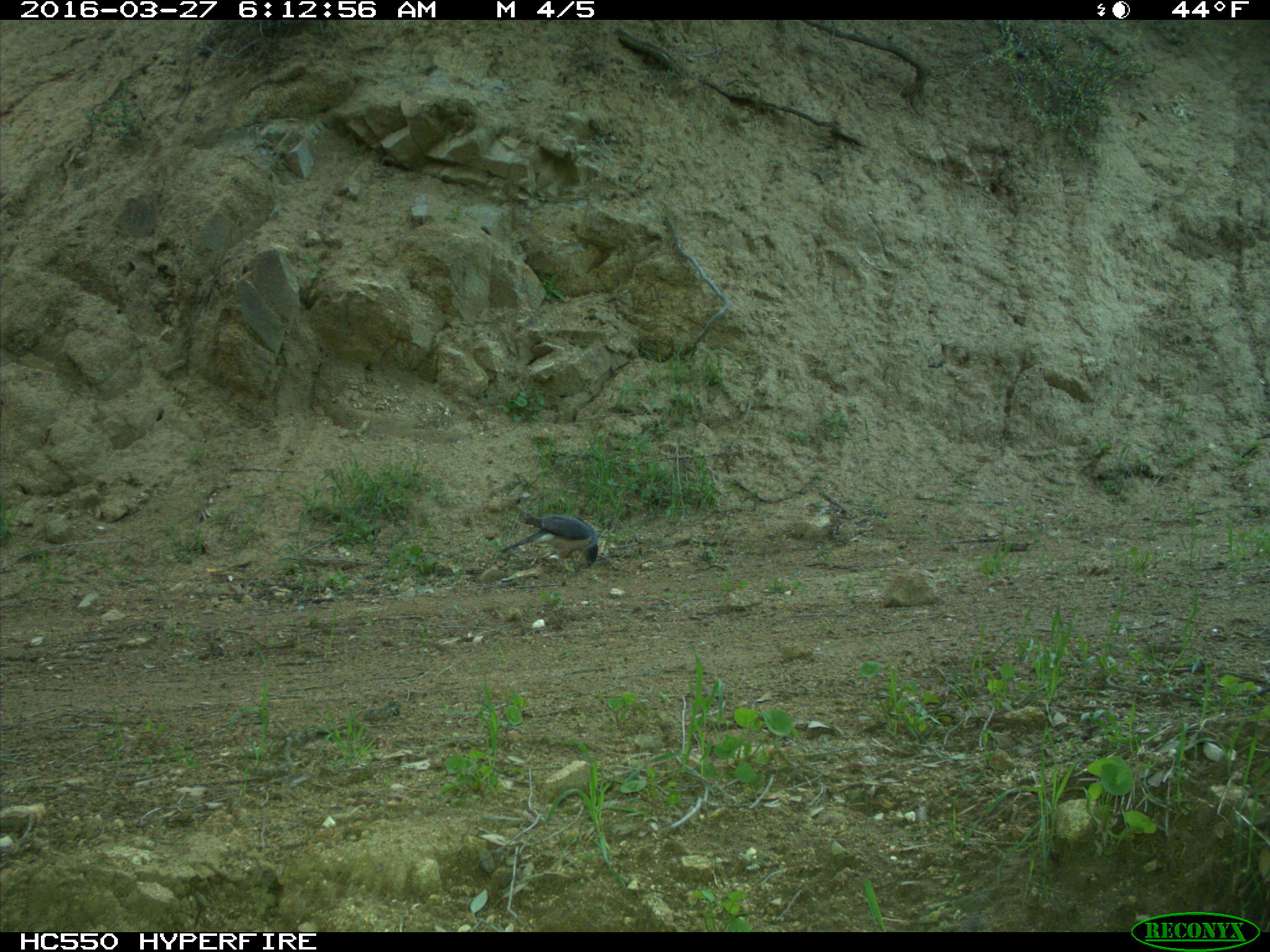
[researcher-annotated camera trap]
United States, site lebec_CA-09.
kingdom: Animalia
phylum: Chordata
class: Aves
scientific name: Aves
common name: birds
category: unidentified bird